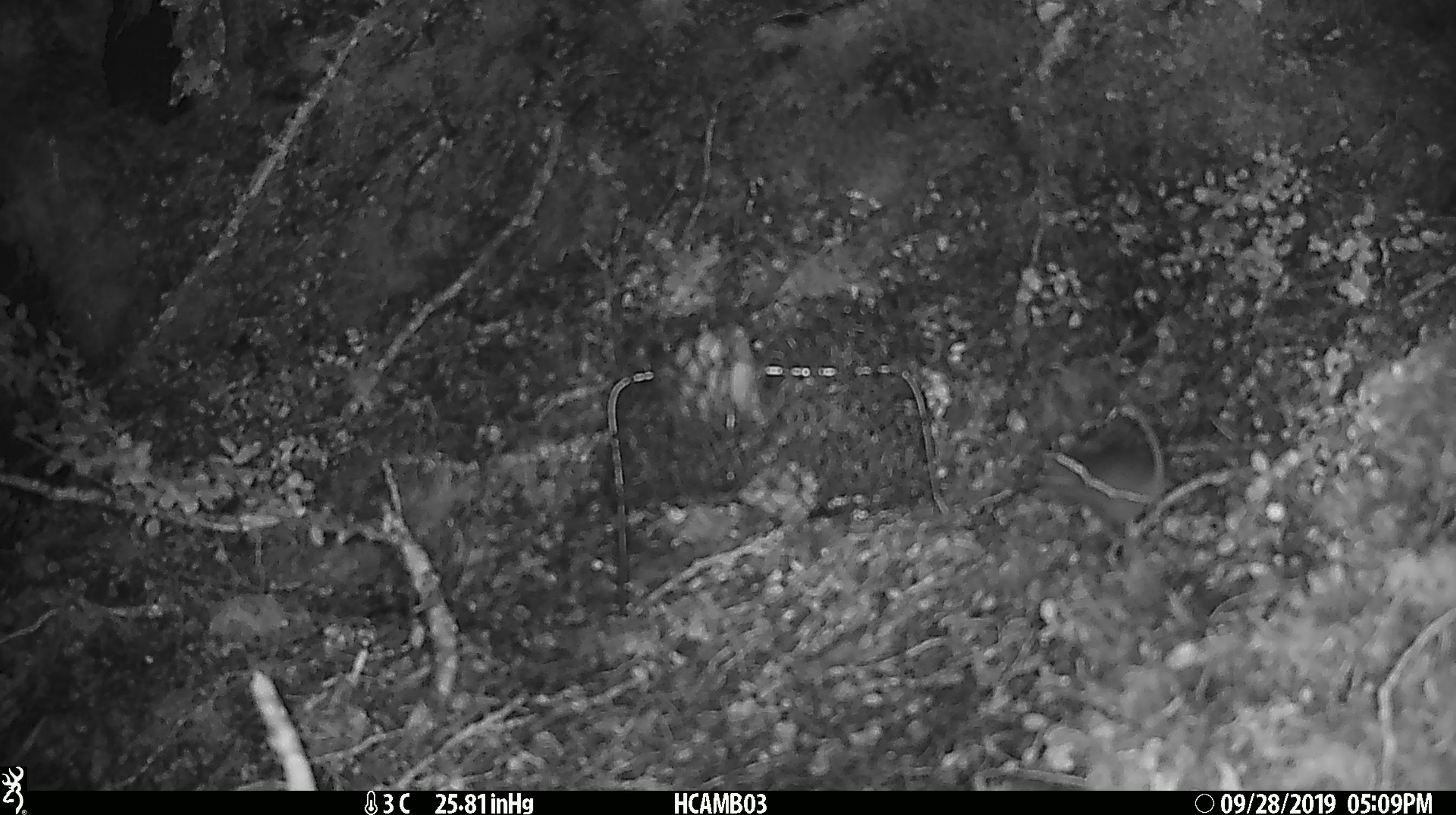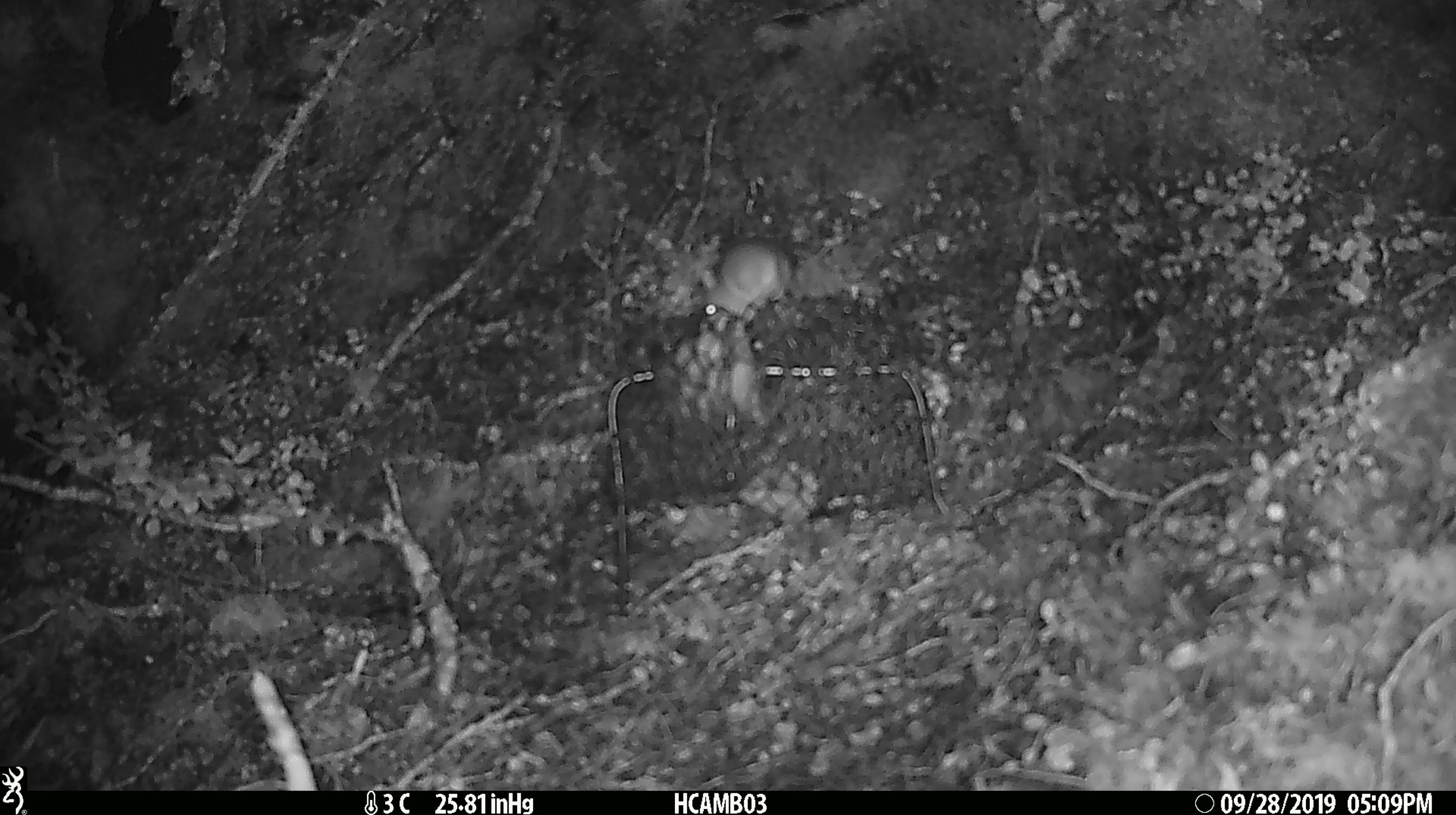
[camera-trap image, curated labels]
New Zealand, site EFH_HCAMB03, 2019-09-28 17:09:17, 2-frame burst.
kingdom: Animalia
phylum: Chordata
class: Mammalia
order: Rodentia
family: Muridae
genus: Mus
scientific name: Mus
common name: mouse